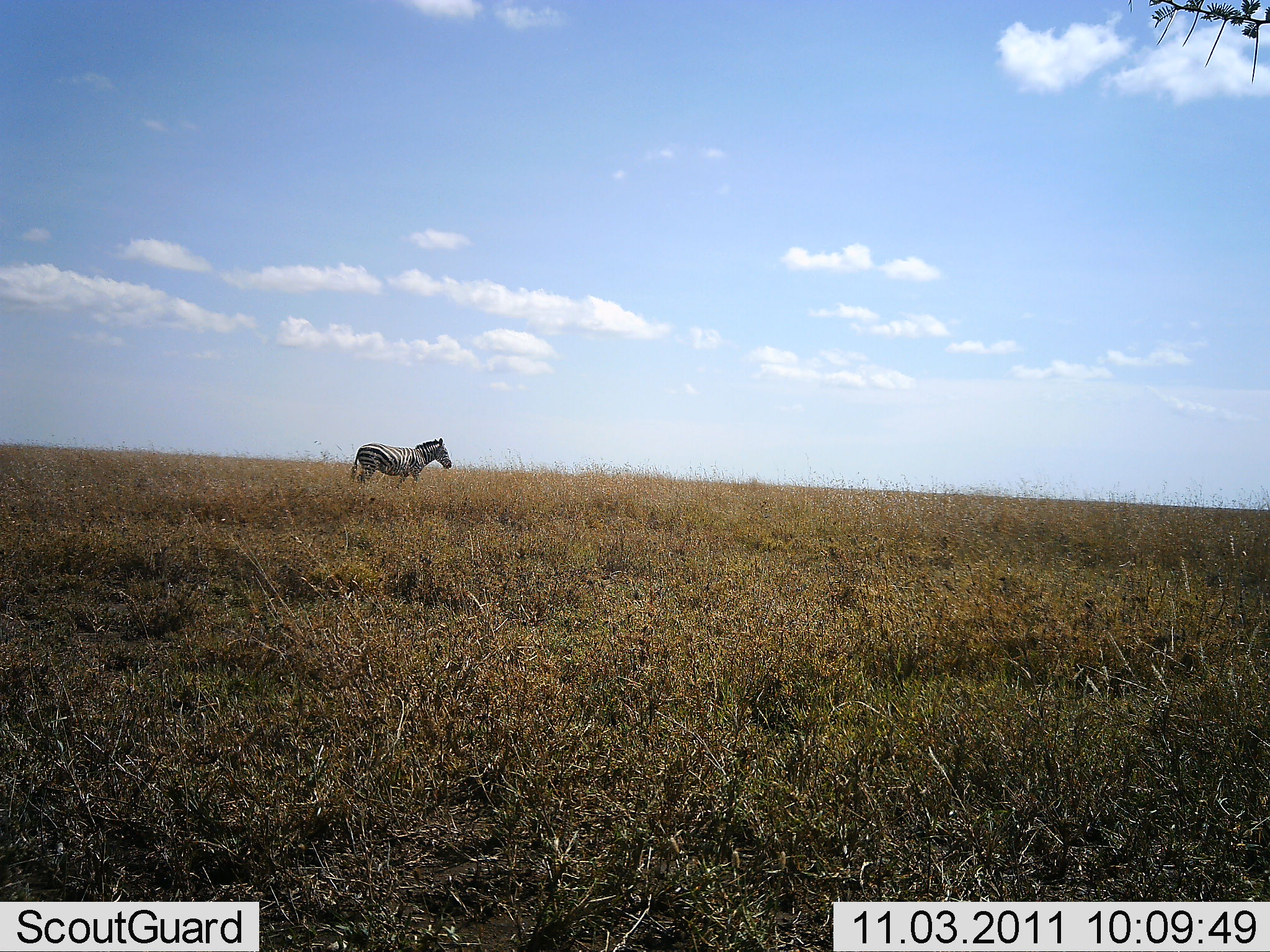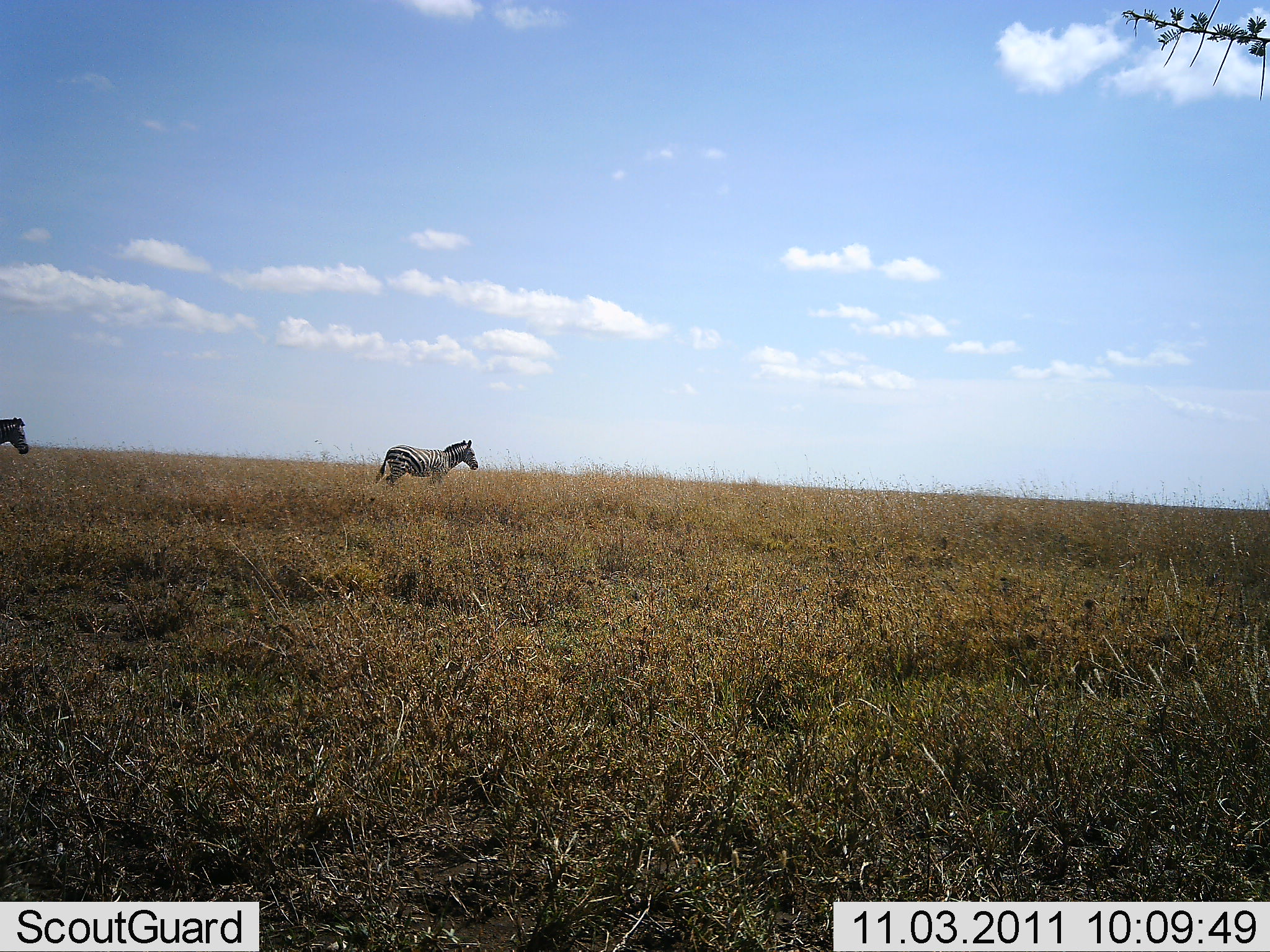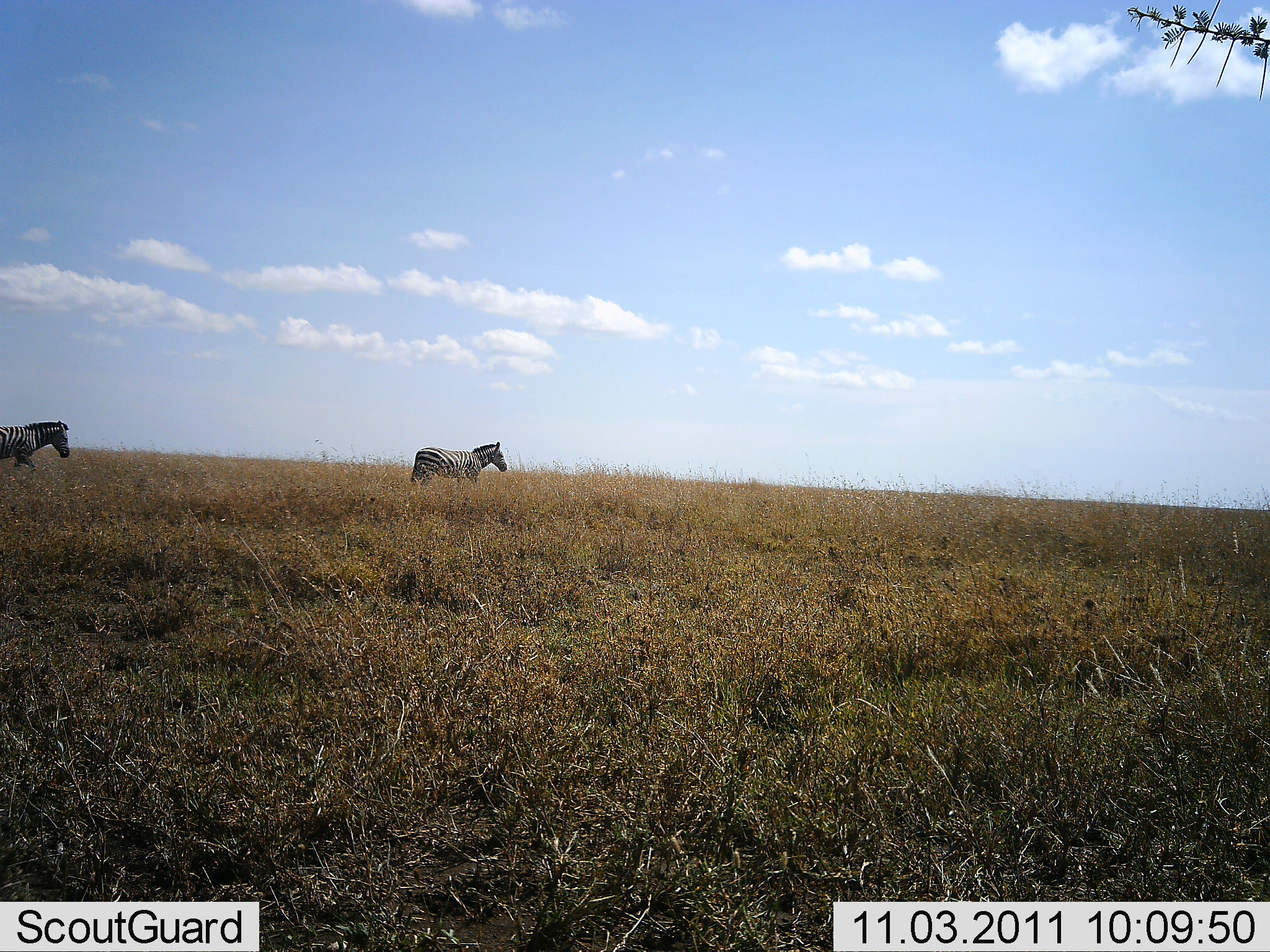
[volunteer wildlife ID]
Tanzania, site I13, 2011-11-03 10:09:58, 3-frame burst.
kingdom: Animalia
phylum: Chordata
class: Mammalia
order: Perissodactyla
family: Equidae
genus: Equus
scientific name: Equus quagga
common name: plains zebra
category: zebra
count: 2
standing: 0%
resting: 0%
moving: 100%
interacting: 0%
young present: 0%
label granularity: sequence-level